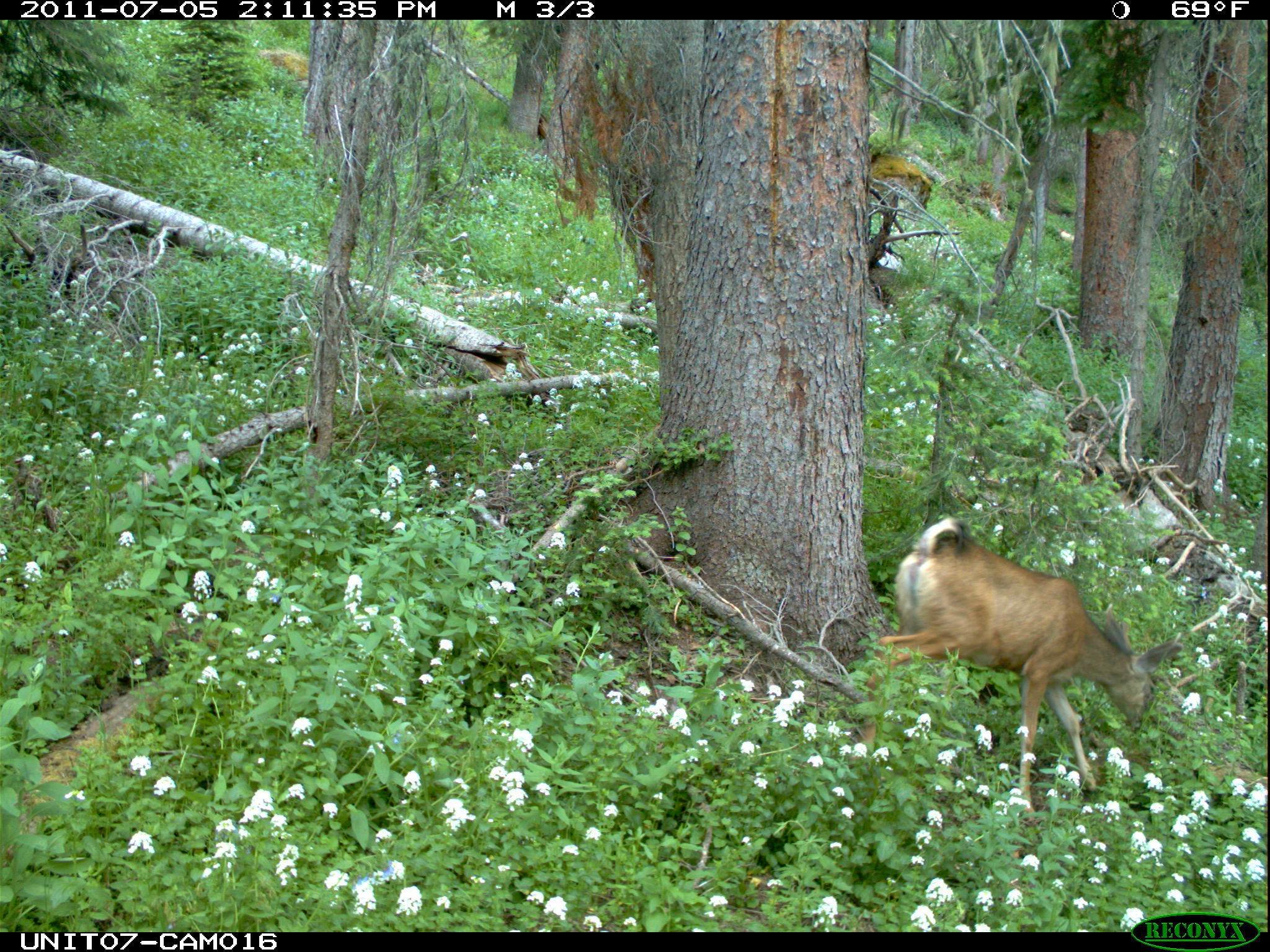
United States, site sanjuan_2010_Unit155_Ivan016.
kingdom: Animalia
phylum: Chordata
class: Mammalia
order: Artiodactyla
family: Cervidae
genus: Odocoileus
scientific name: Odocoileus hemionus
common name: mule deer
Odocoileus hemionus (mule deer).